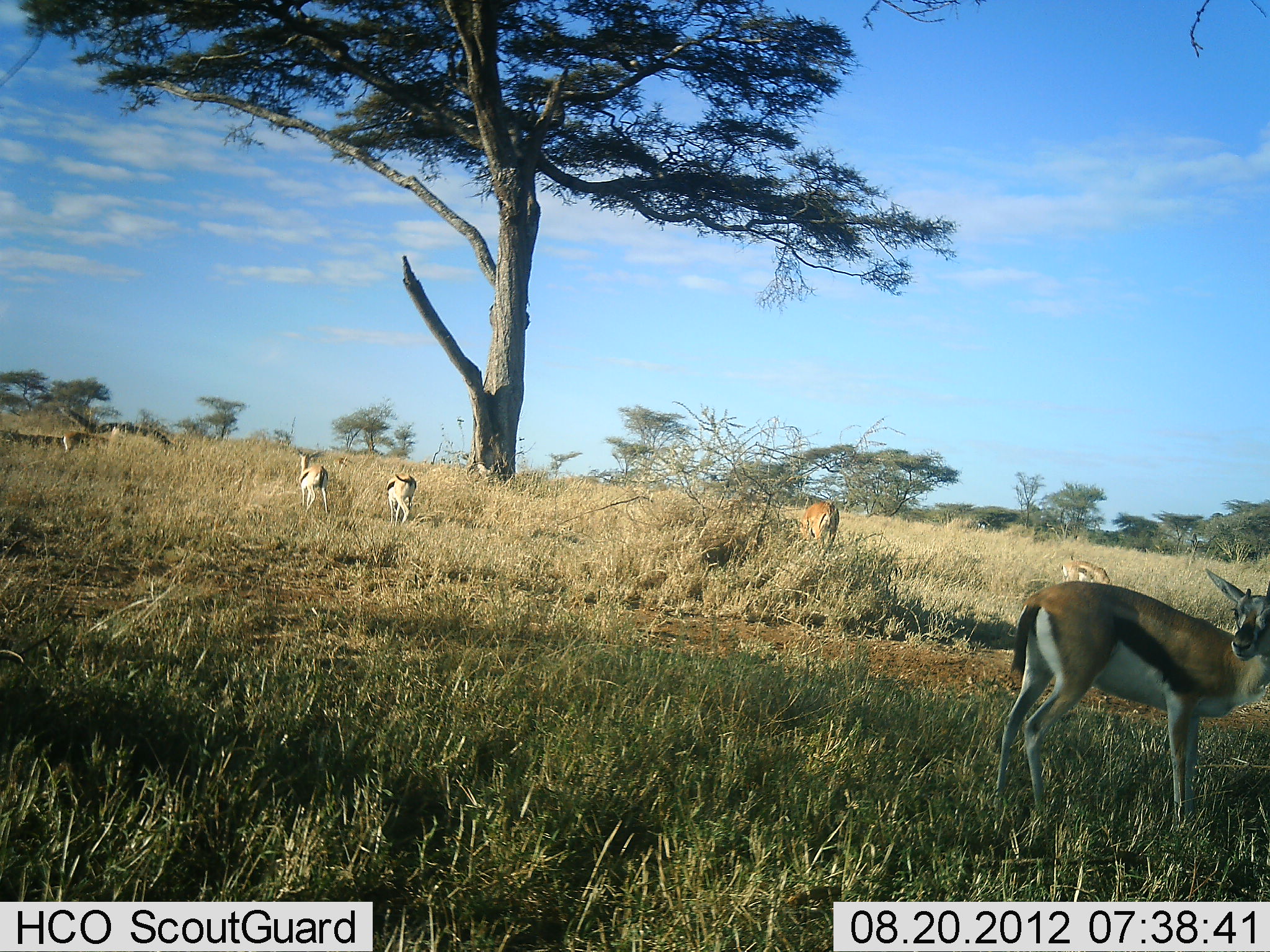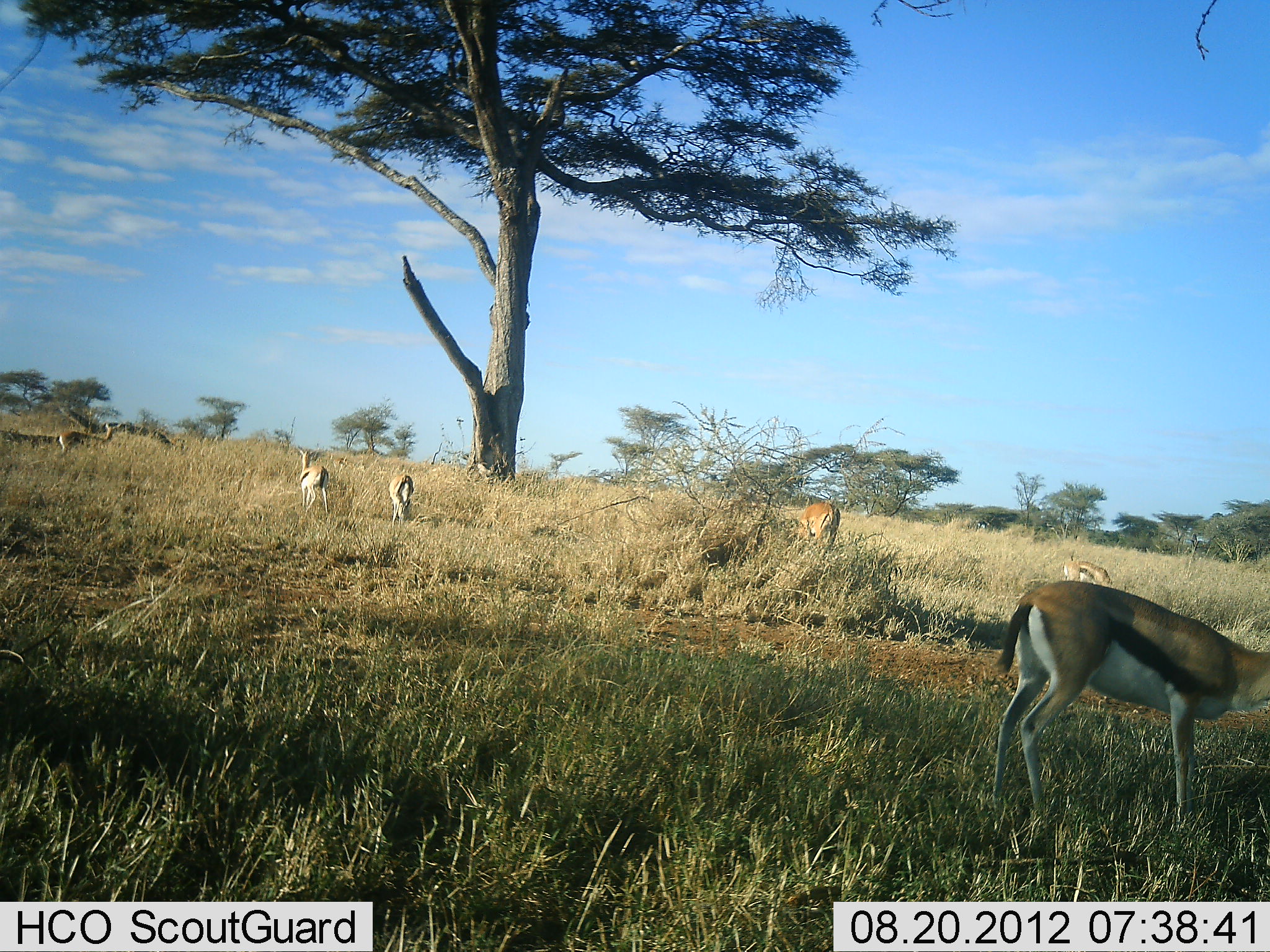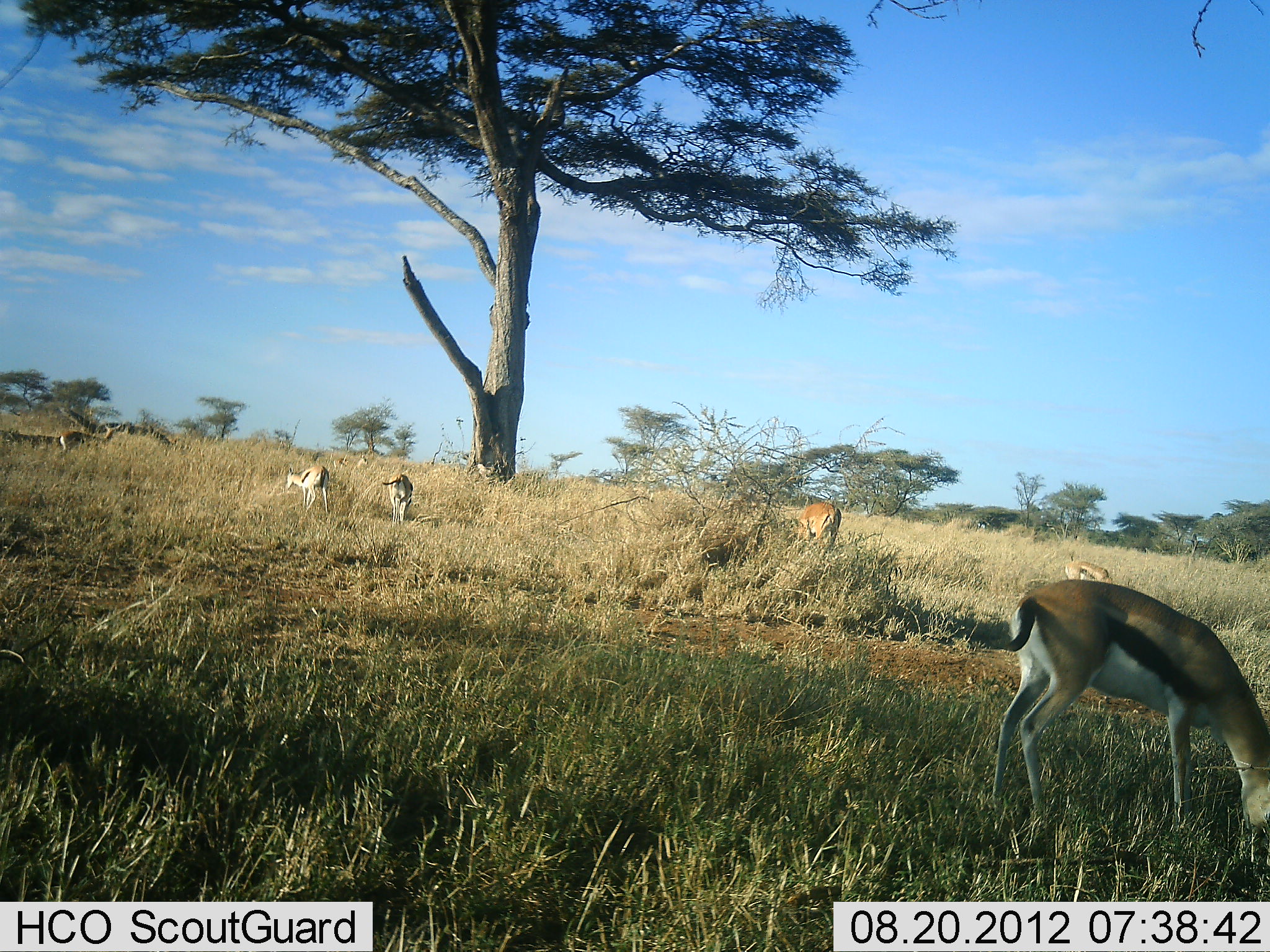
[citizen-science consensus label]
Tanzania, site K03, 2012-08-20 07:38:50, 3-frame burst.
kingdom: Animalia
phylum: Chordata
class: Mammalia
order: Artiodactyla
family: Bovidae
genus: Eudorcas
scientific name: Eudorcas thomsonii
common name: thomson's gazelle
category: gazellethomsons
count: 6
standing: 67%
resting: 0%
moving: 33%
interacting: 0%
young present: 8%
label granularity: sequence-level